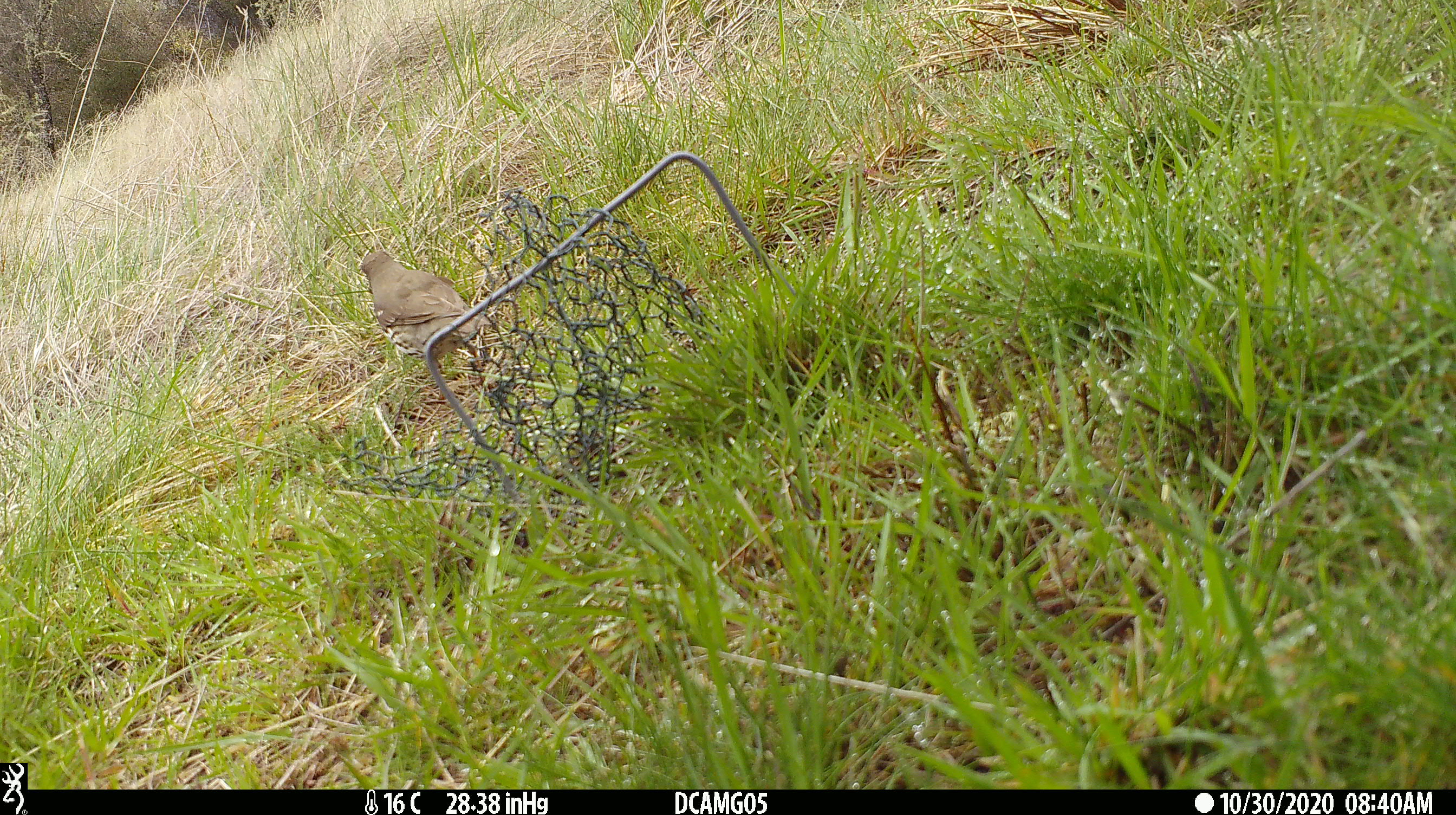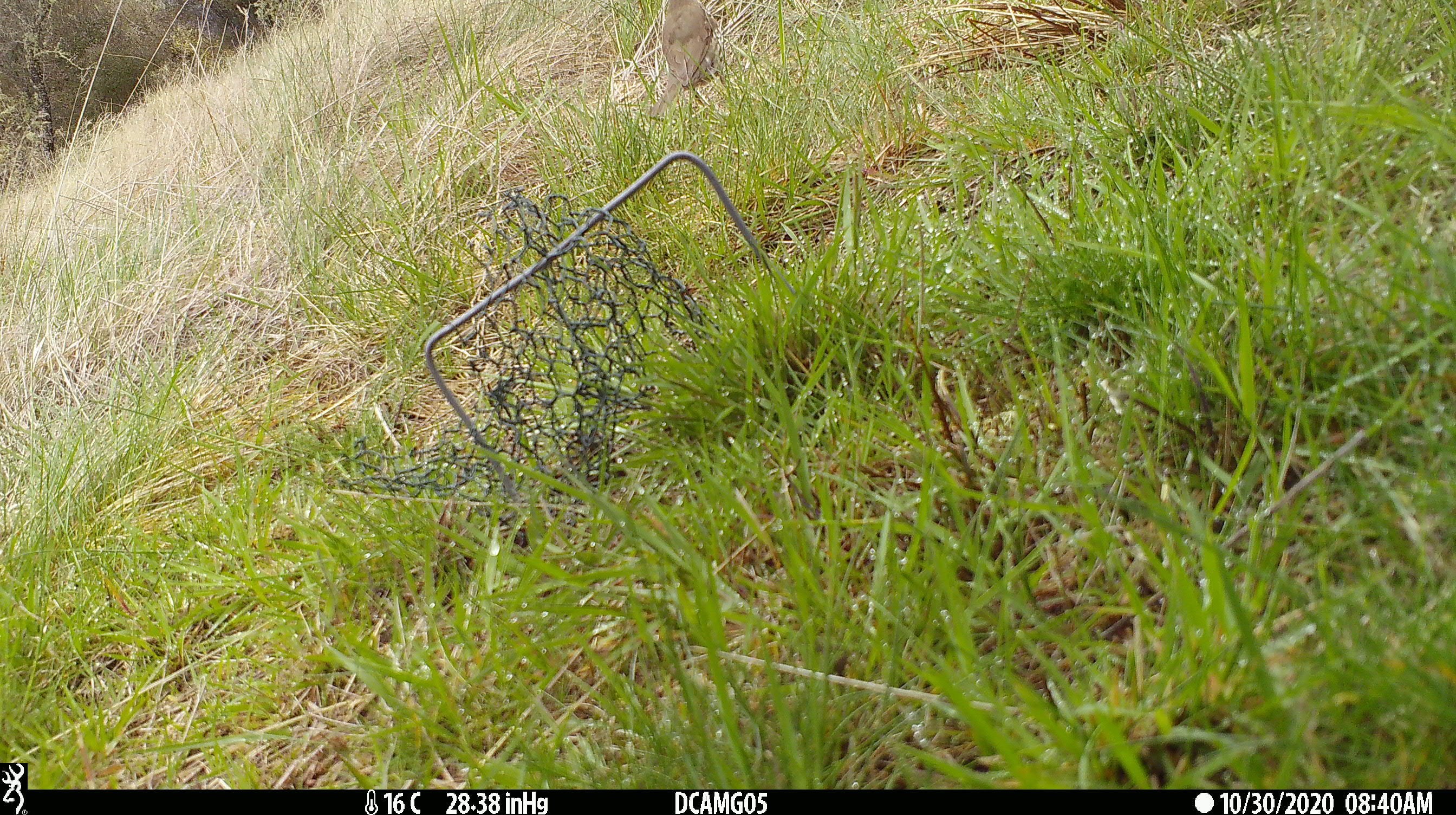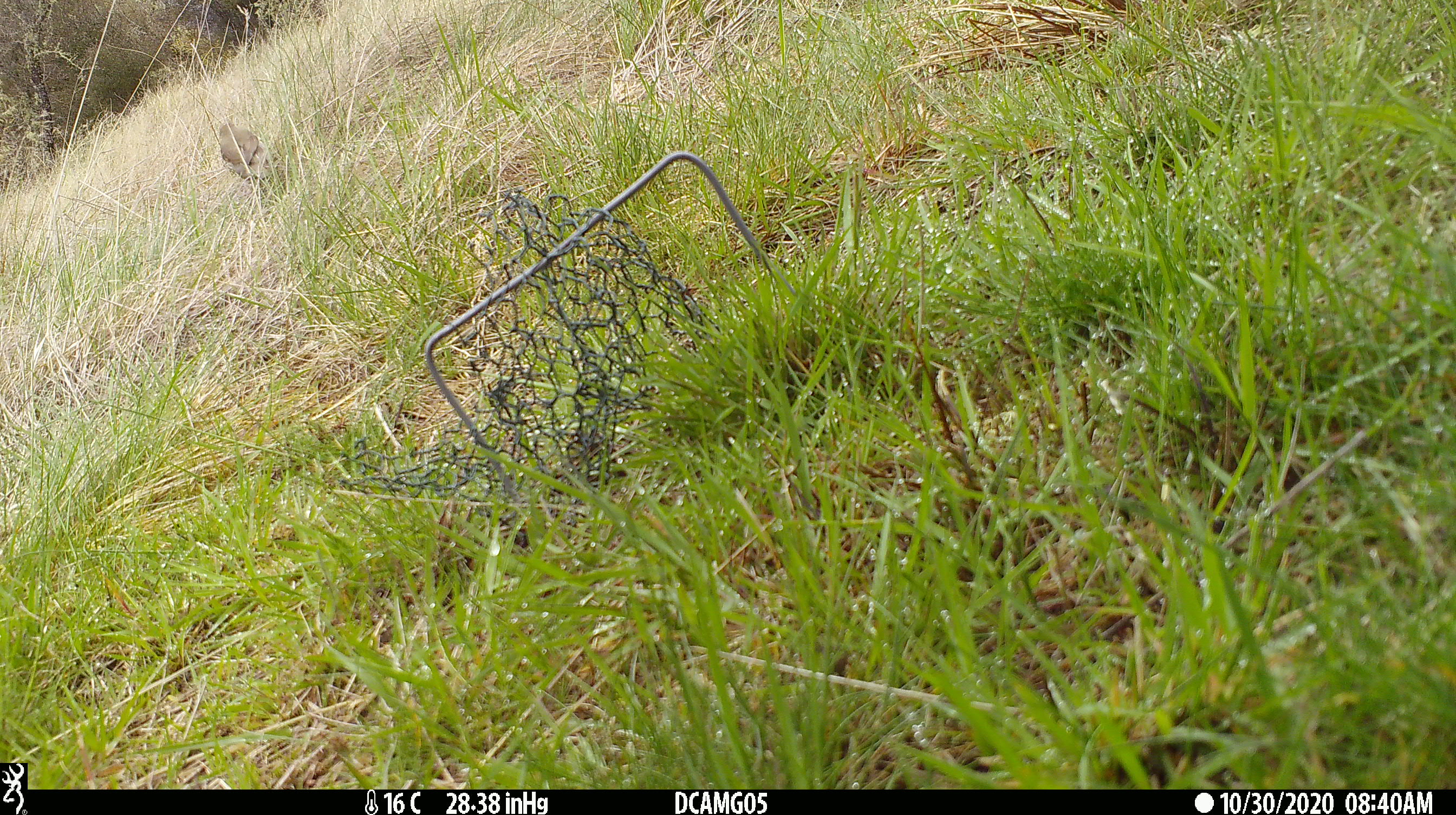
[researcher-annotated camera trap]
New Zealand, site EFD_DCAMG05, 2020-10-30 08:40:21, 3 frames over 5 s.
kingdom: Animalia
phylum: Chordata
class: Aves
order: Passeriformes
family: Turdidae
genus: Turdus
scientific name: Turdus philomelos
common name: song thrush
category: thrush